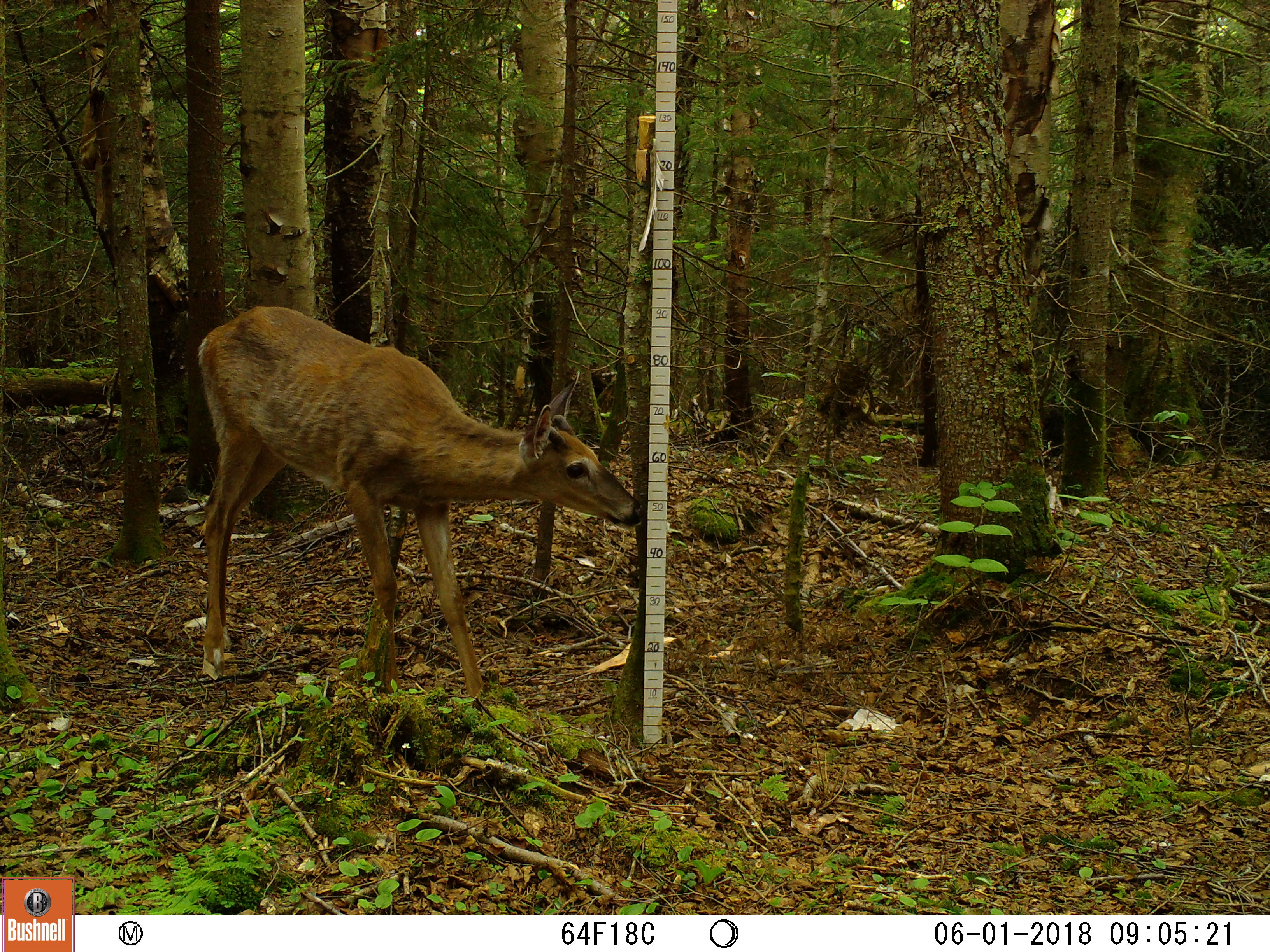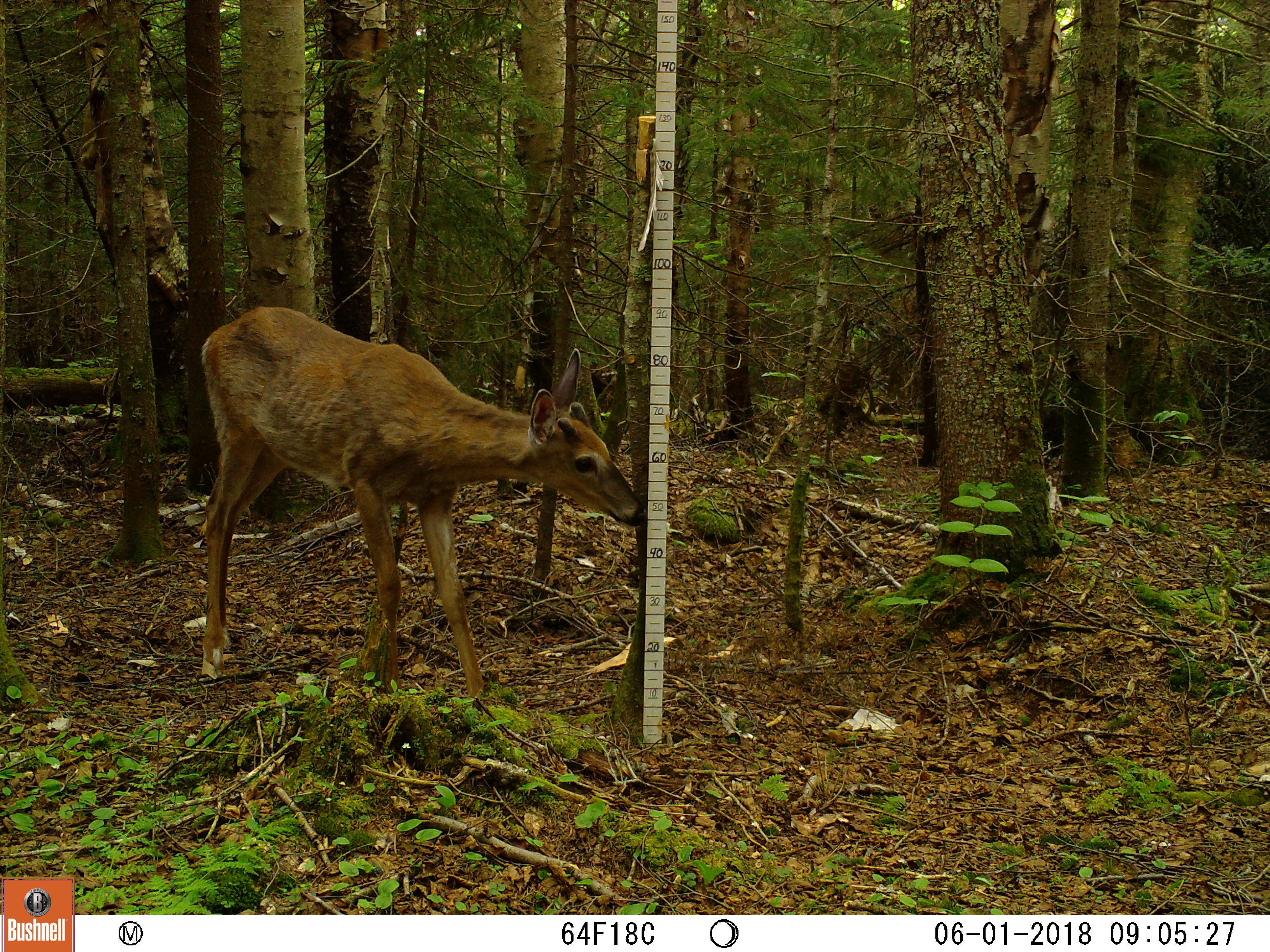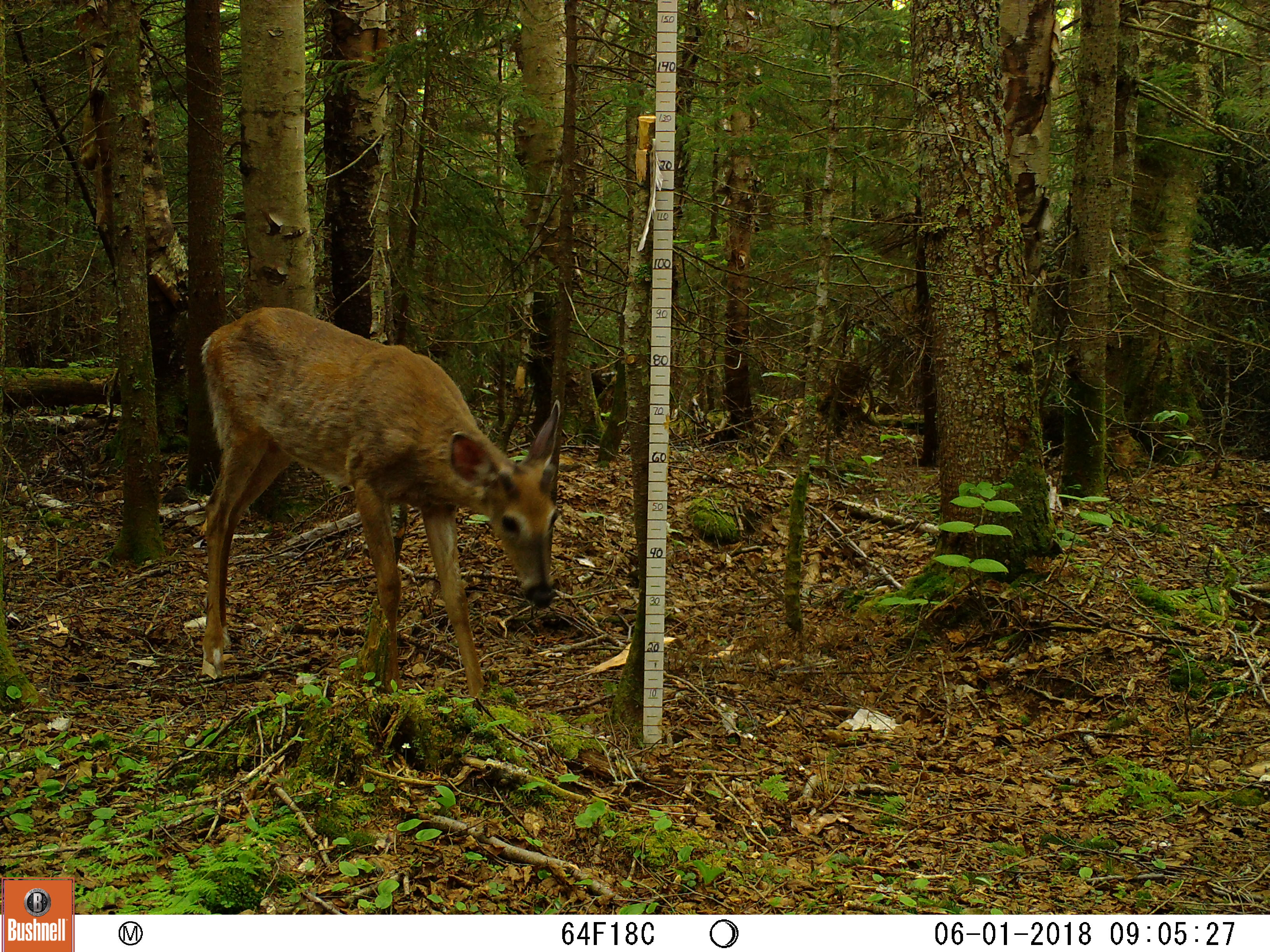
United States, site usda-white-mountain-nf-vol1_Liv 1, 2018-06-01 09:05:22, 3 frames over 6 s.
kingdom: Animalia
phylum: Chordata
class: Mammalia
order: Artiodactyla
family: Cervidae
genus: Odocoileus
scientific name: Odocoileus virginianus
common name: white-tailed deer